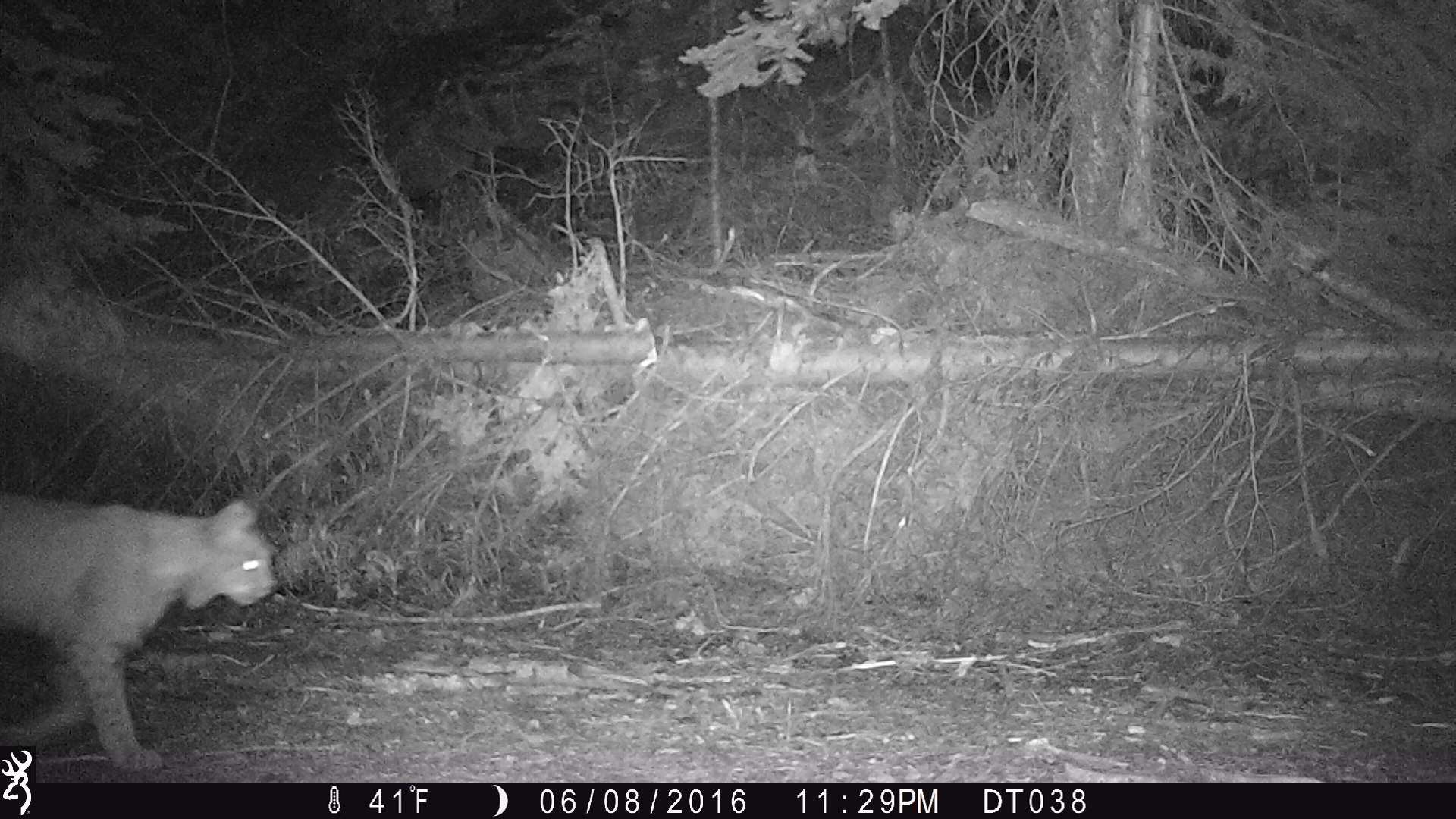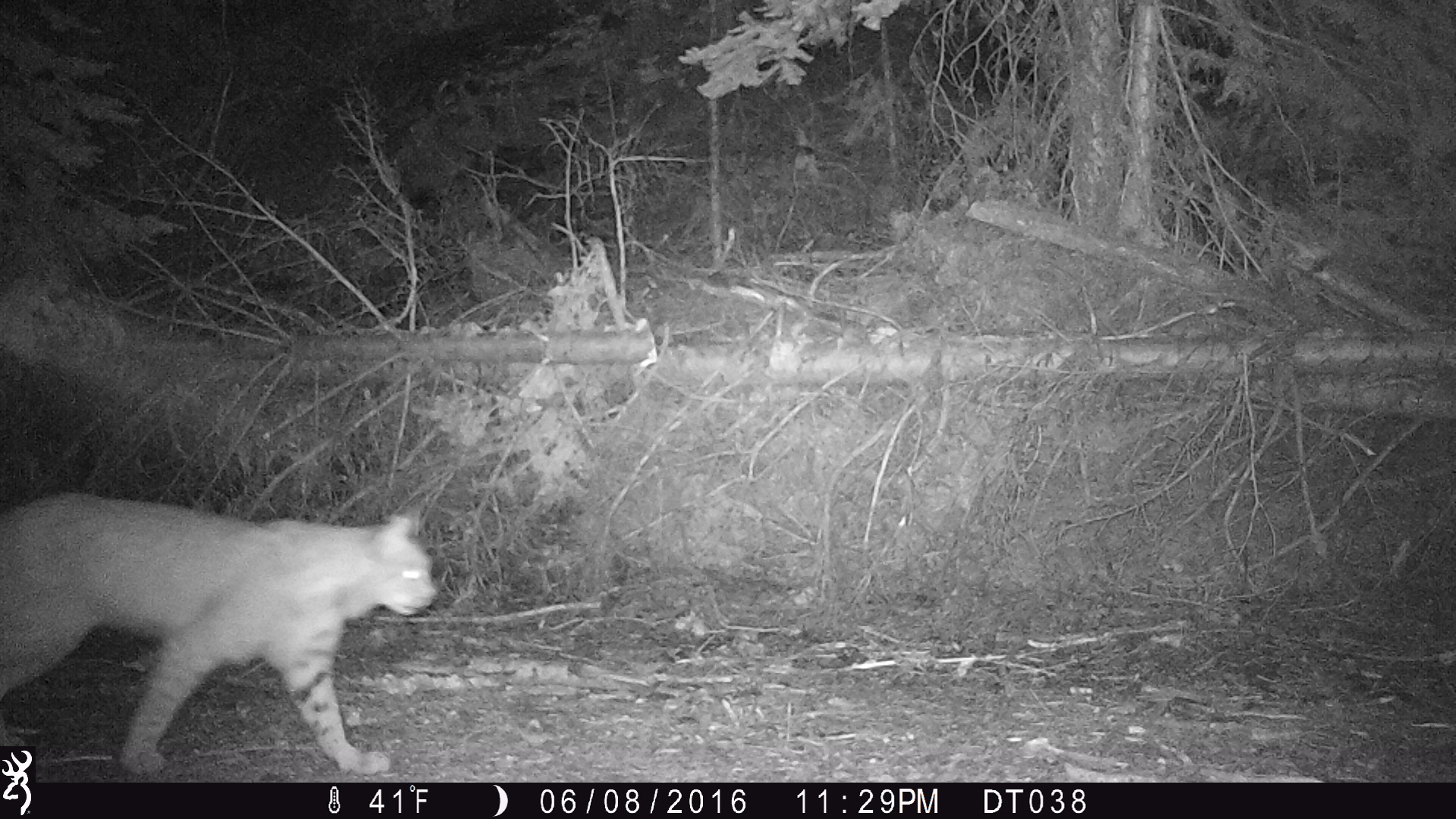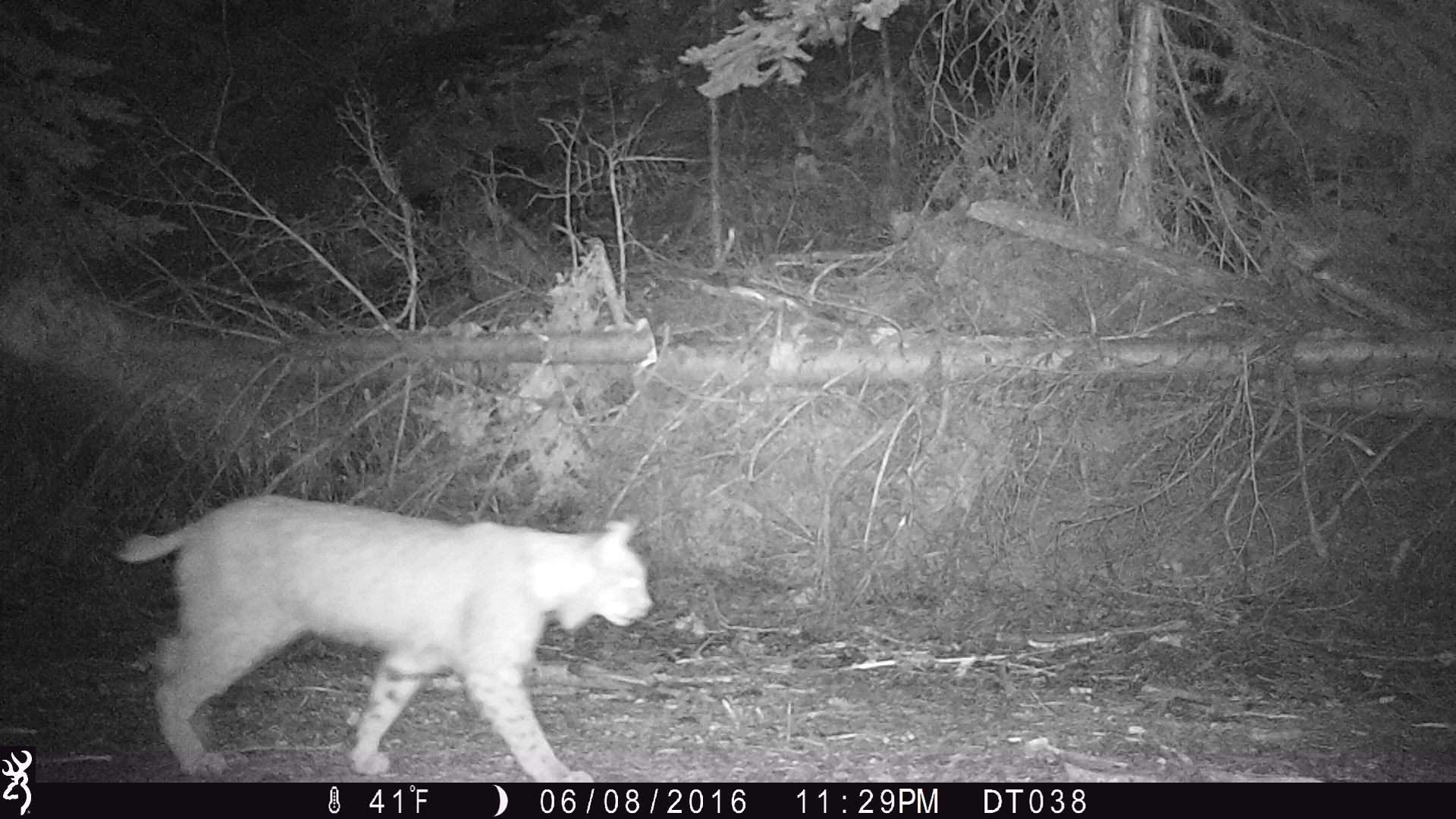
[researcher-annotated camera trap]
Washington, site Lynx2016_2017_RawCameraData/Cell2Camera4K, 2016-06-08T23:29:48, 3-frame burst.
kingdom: Animalia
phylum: Chordata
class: Mammalia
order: Carnivora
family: Felidae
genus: Lynx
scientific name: Lynx rufus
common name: bobcat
Lynx rufus (bobcat). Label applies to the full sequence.